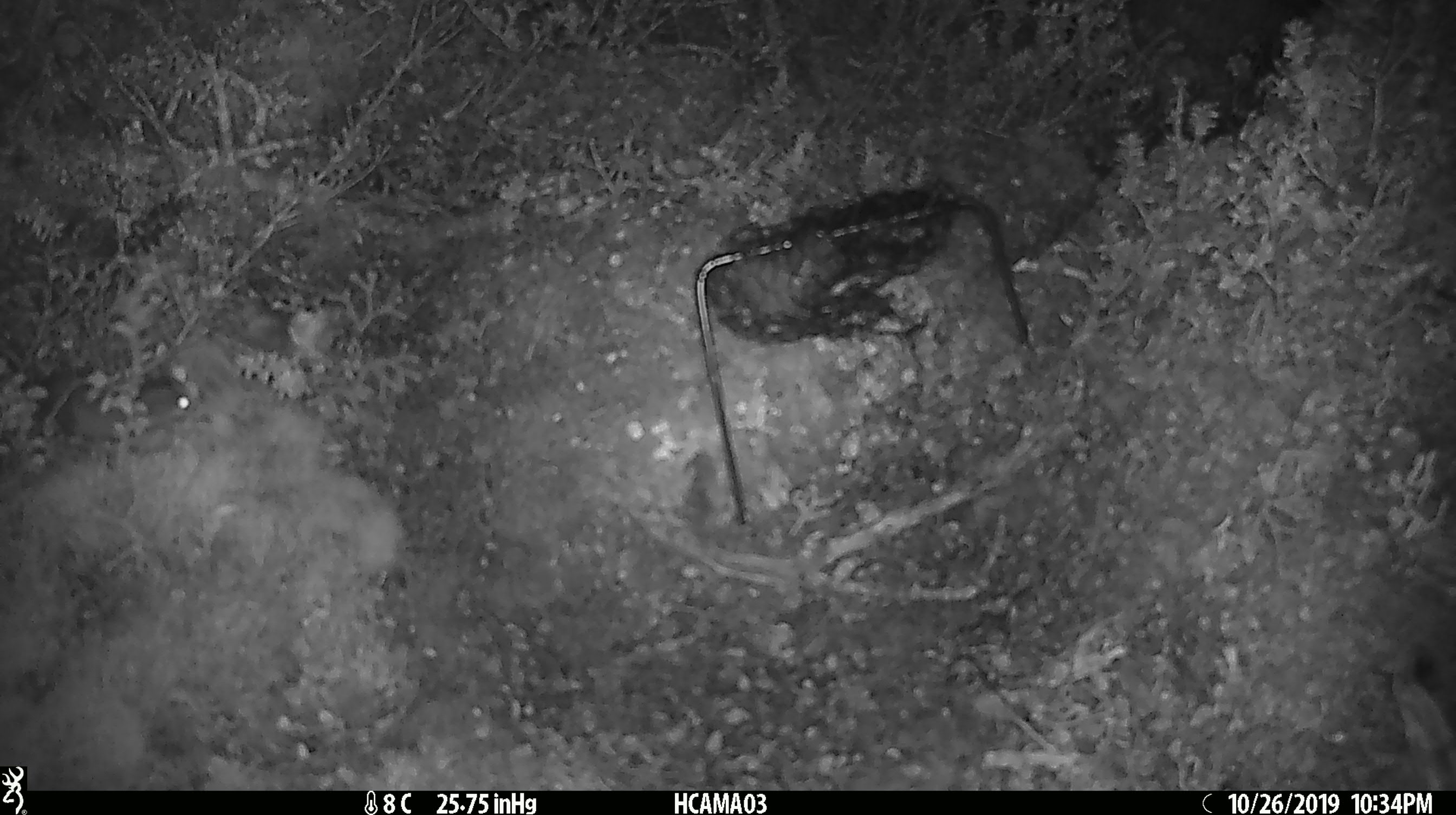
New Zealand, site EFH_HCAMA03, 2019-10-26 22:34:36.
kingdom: Animalia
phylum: Chordata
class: Mammalia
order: Rodentia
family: Muridae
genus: Mus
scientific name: Mus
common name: mouse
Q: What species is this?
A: Mouse (Mus).